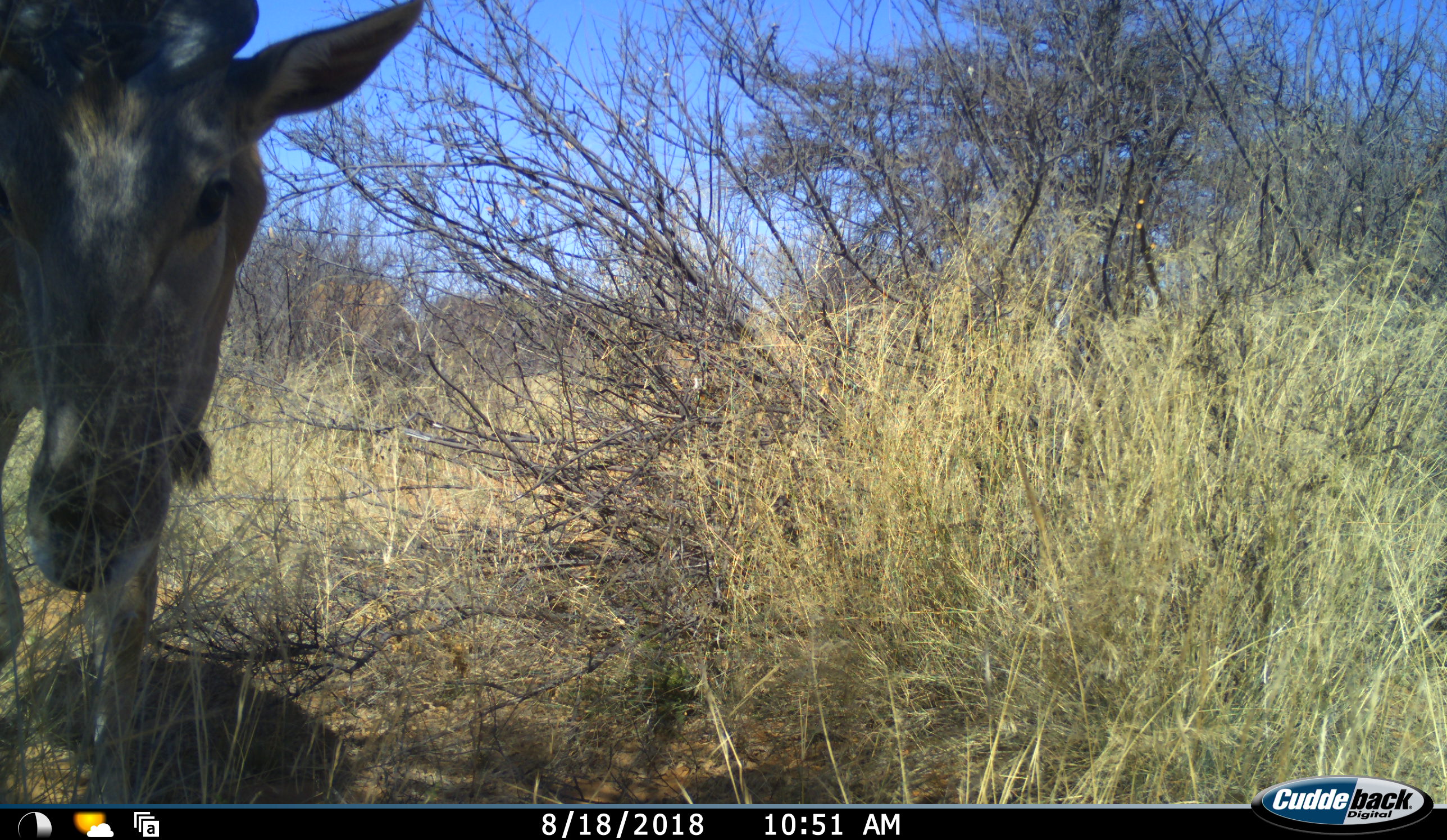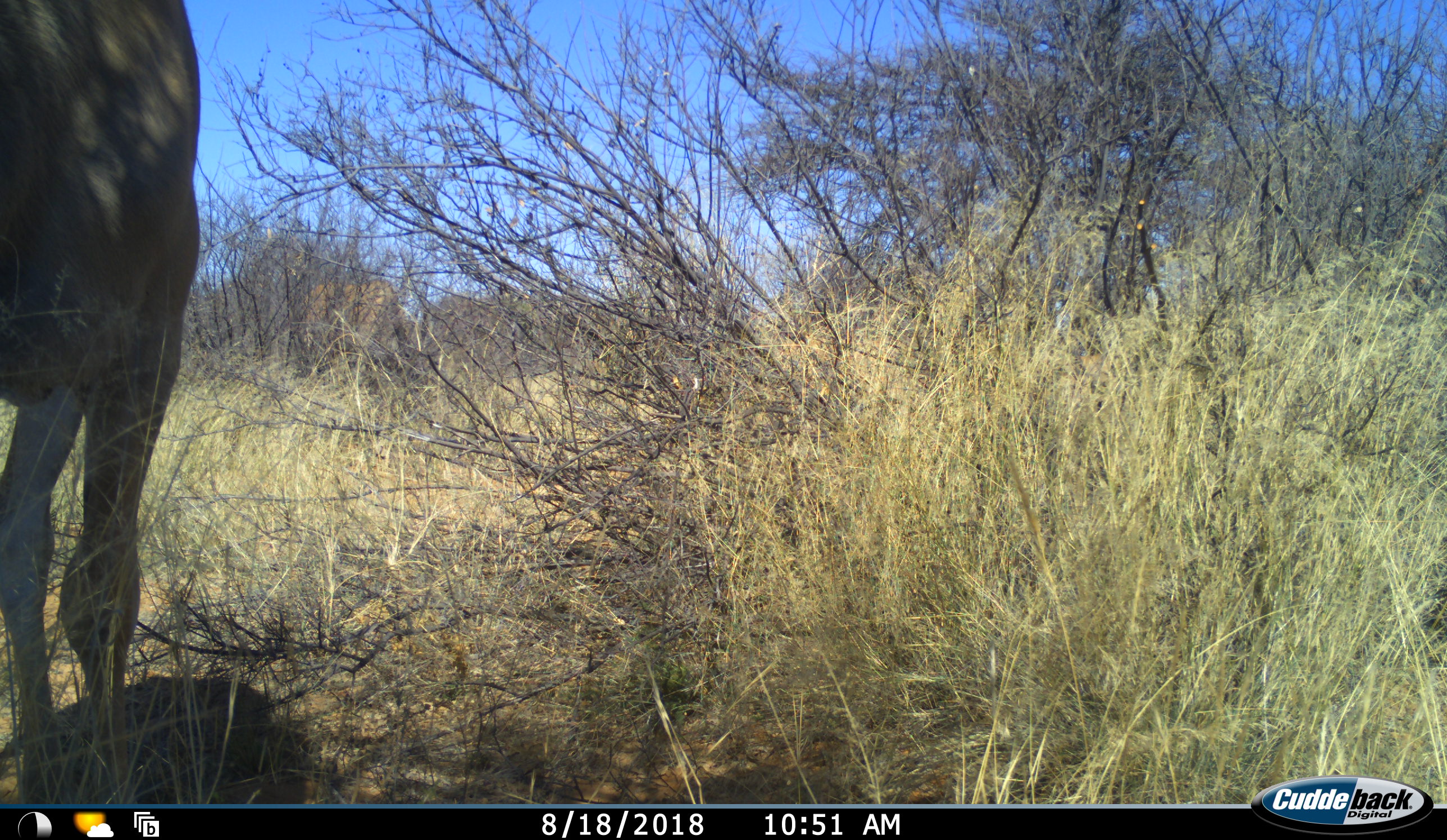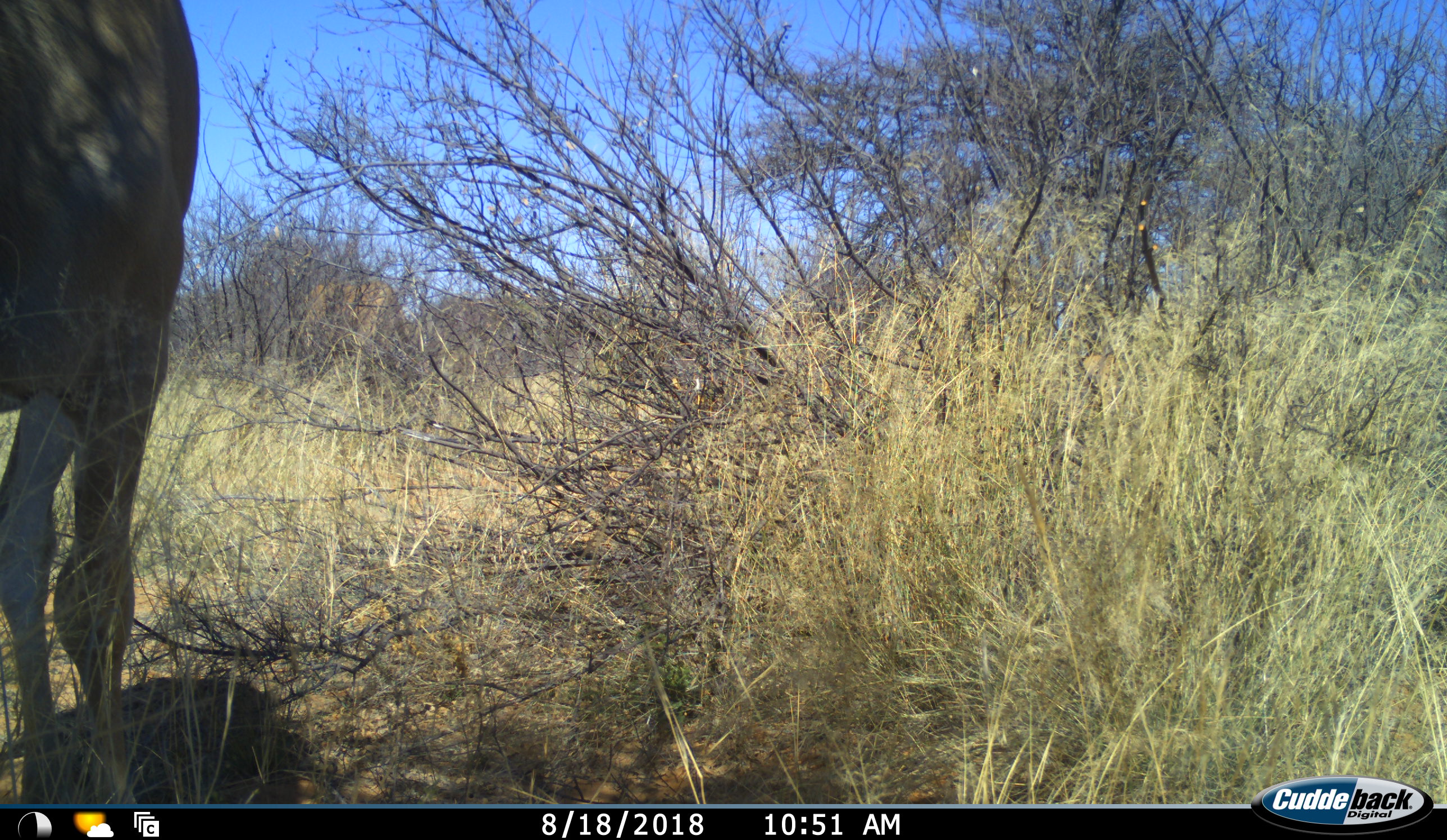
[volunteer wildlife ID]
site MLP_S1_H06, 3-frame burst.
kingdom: Animalia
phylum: Chordata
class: Mammalia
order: Artiodactyla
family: Bovidae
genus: Tragelaphus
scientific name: Tragelaphus oryx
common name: eland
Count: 1.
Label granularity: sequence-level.